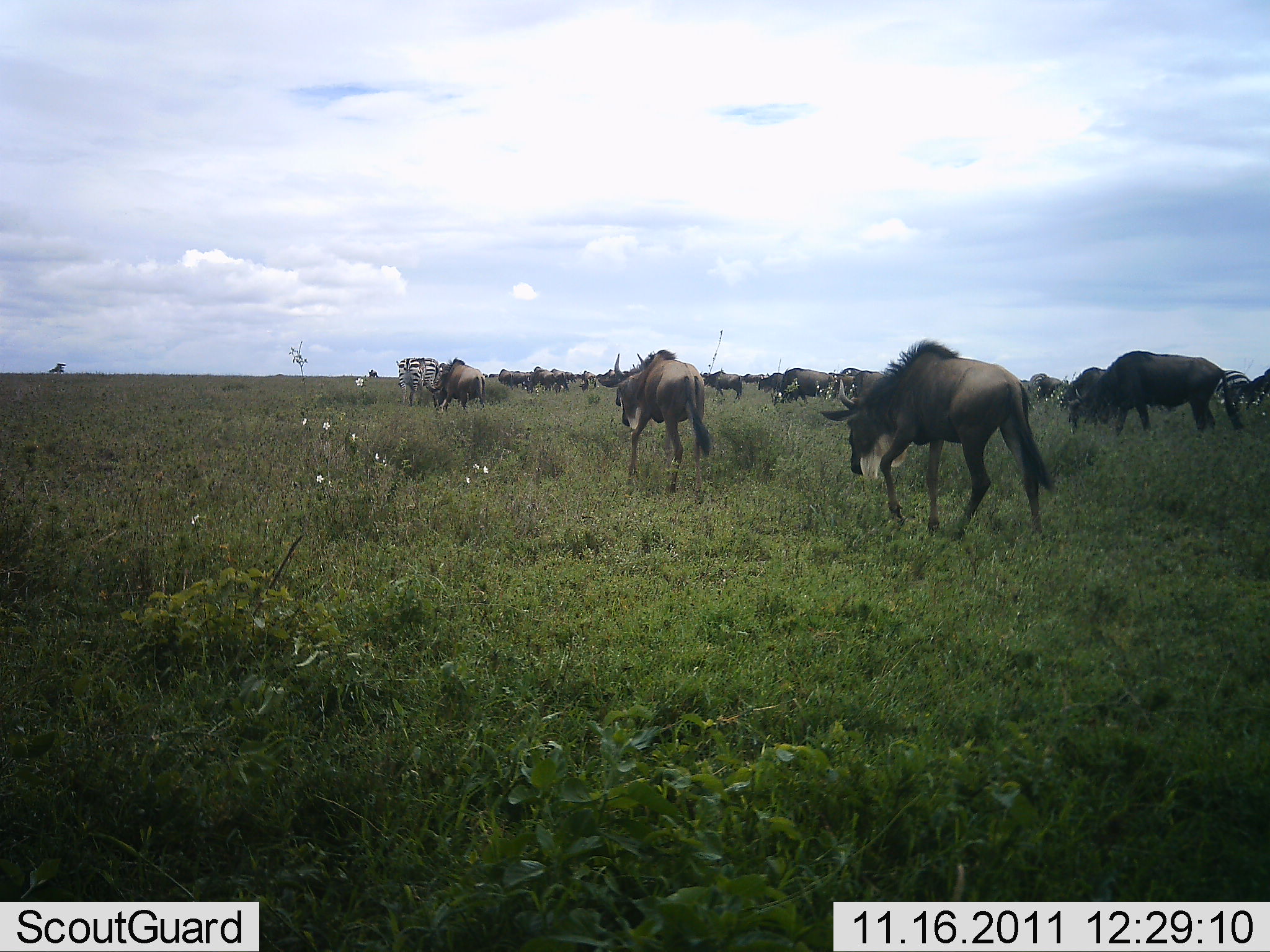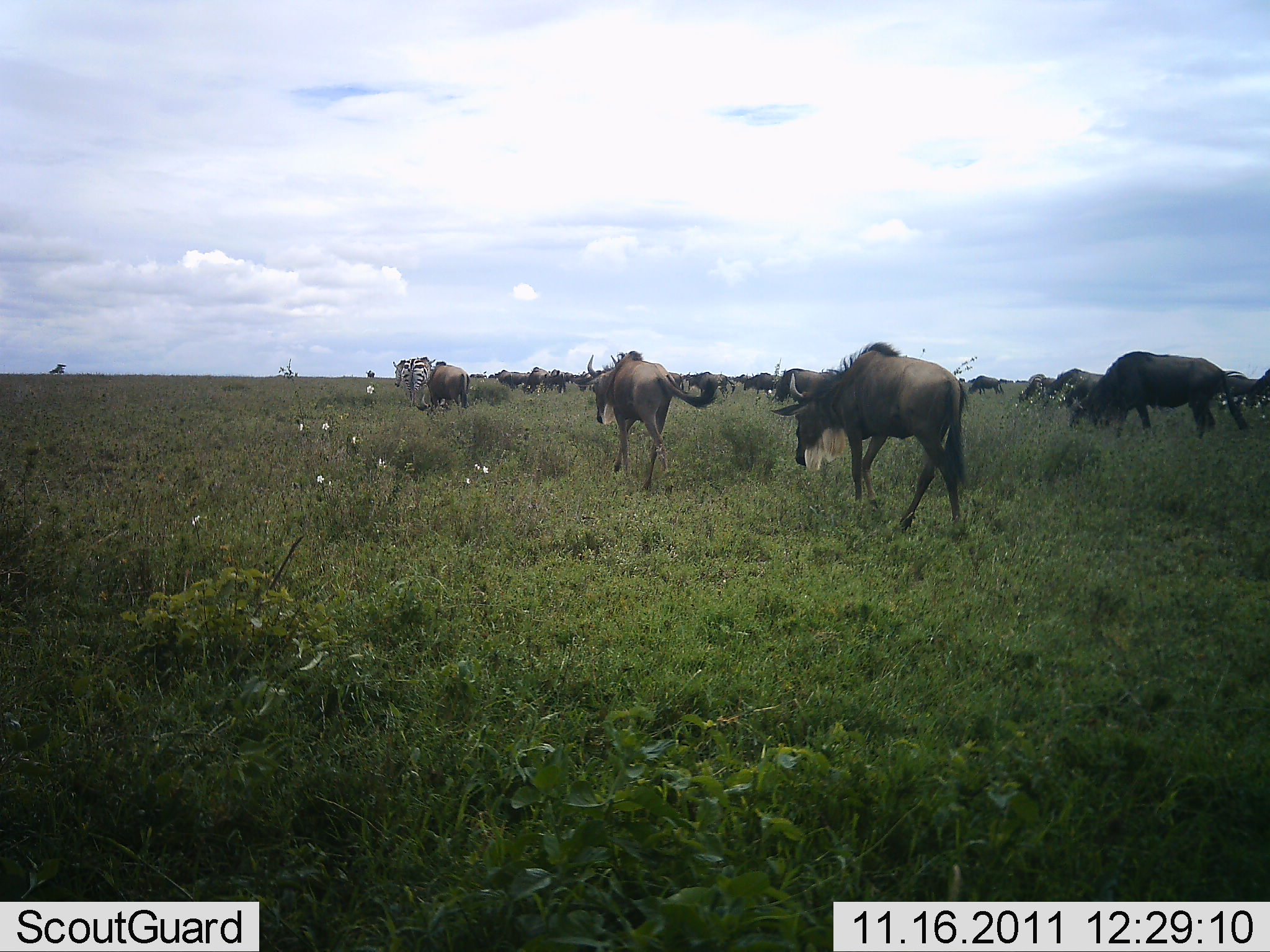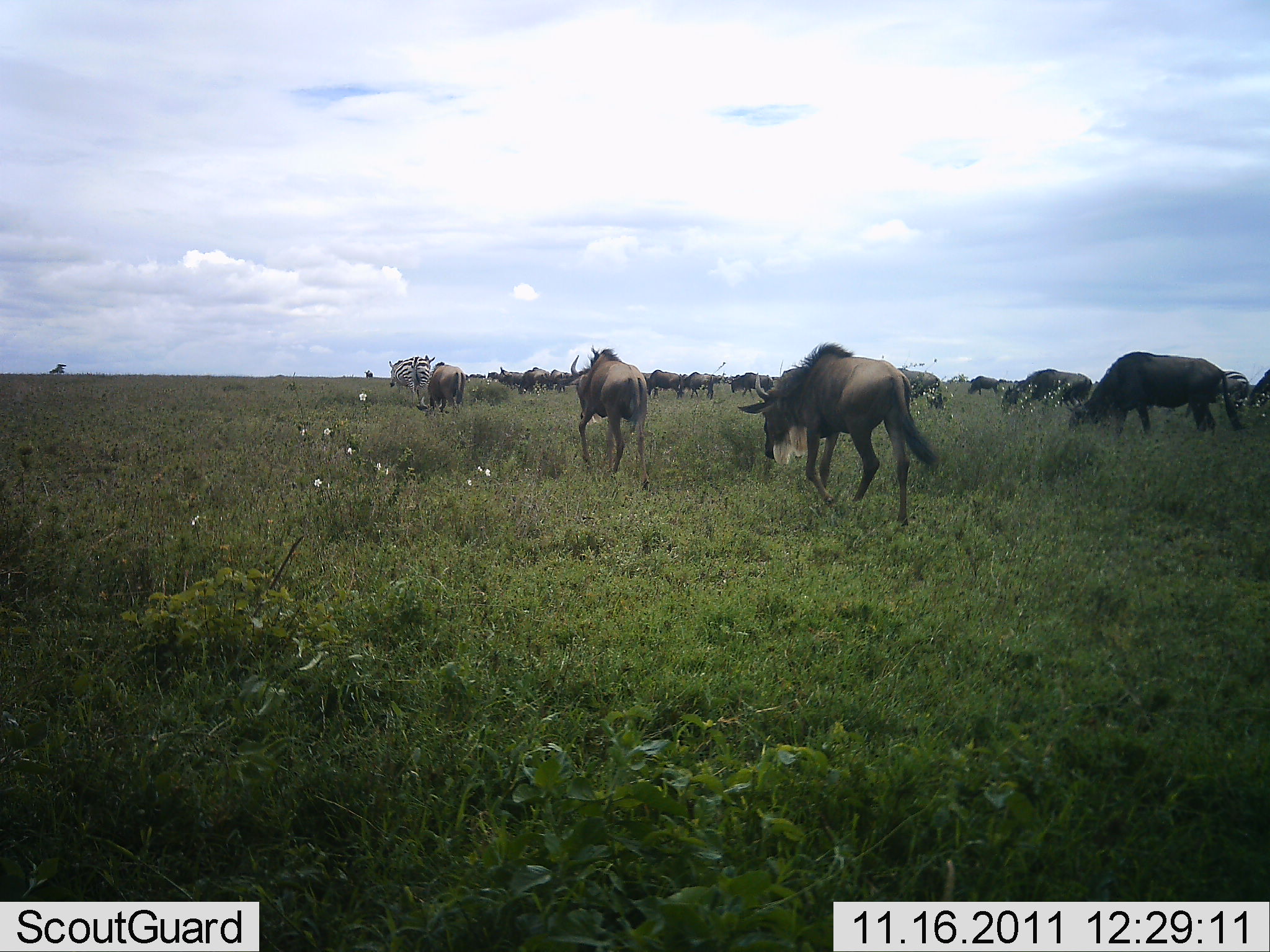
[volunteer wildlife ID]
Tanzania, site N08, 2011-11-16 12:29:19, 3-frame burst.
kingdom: Animalia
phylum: Chordata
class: Mammalia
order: Artiodactyla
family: Bovidae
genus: Connochaetes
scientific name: Connochaetes taurinus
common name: blue wildebeest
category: wildebeest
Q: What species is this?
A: Wildebeest (blue wildebeest) (Connochaetes taurinus).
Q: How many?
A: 11-50.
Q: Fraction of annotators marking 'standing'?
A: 21%.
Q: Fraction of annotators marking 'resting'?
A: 0%.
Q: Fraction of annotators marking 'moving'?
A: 95%.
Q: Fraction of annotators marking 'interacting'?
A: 0%.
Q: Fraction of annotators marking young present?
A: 0%.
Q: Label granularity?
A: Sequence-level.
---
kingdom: Animalia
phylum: Chordata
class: Mammalia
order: Perissodactyla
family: Equidae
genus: Equus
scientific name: Equus quagga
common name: plains zebra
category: zebra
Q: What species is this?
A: Zebra (plains zebra) (Equus quagga).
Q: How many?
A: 2.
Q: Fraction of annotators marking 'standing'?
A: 23%.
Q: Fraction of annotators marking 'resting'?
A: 0%.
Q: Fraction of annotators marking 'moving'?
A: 92%.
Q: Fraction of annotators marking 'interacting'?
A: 0%.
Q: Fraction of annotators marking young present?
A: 0%.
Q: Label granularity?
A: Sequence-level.